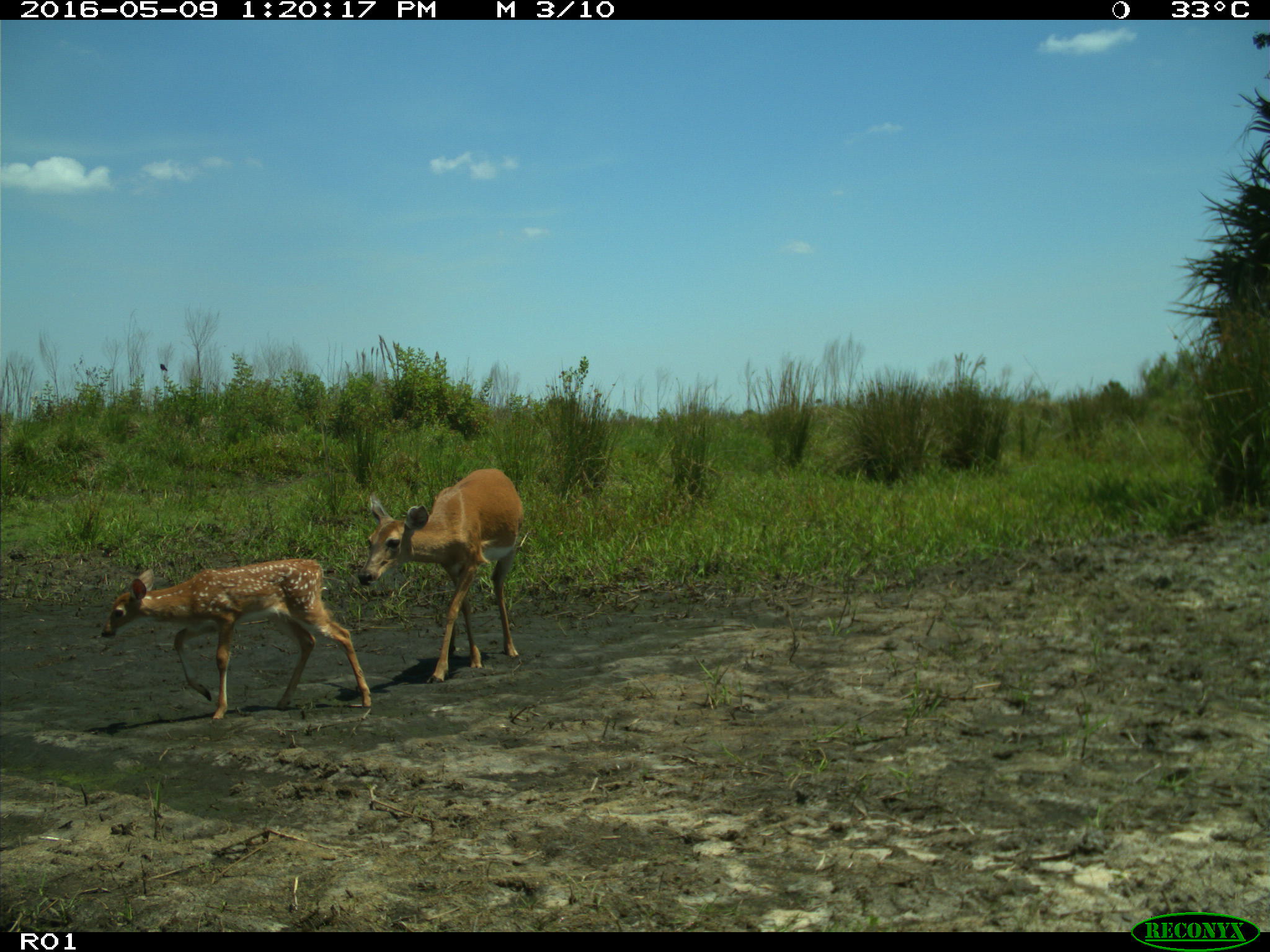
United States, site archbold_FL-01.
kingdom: Animalia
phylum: Chordata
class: Mammalia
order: Artiodactyla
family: Cervidae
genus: Odocoileus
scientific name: Odocoileus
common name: deer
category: unidentified deer